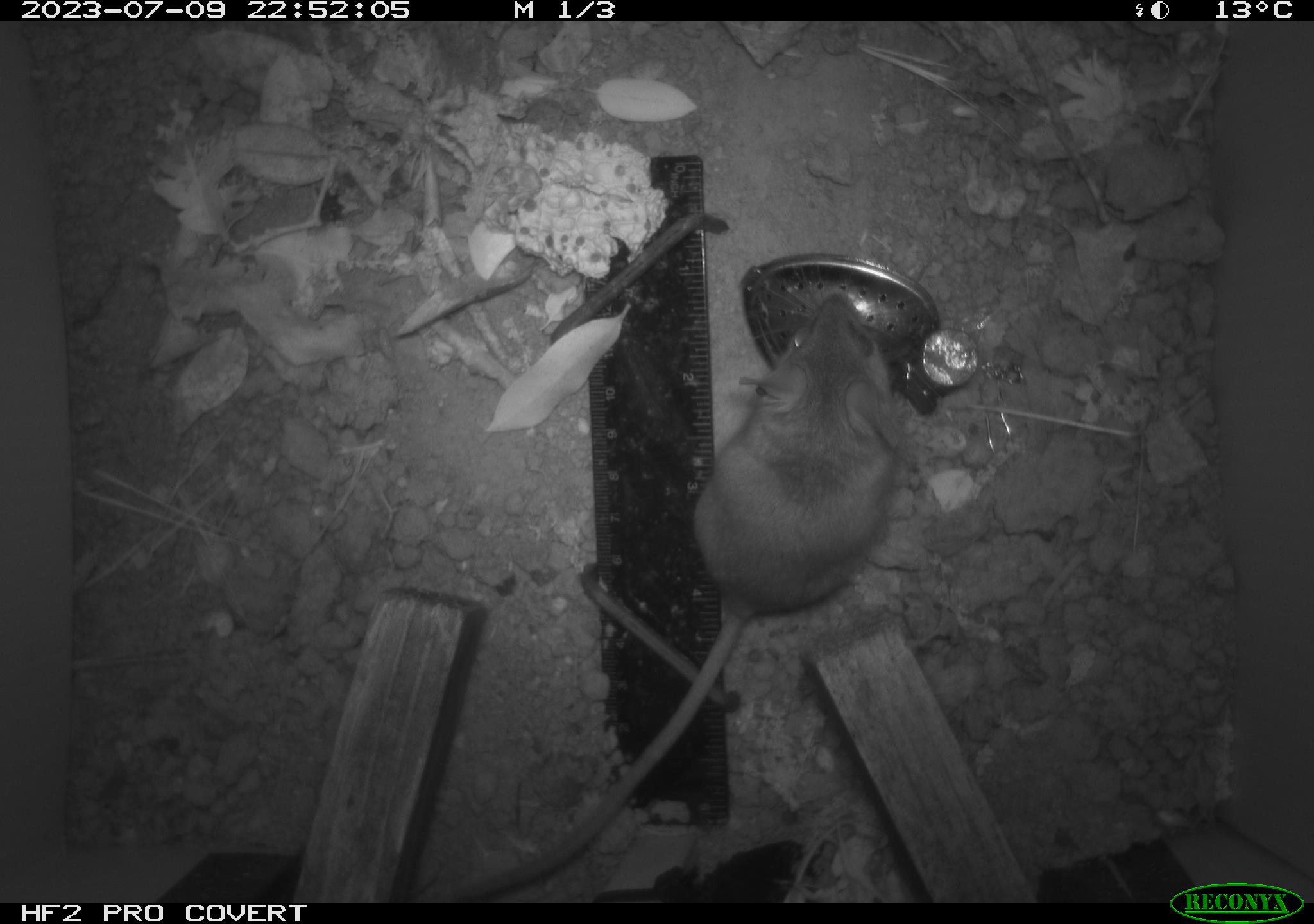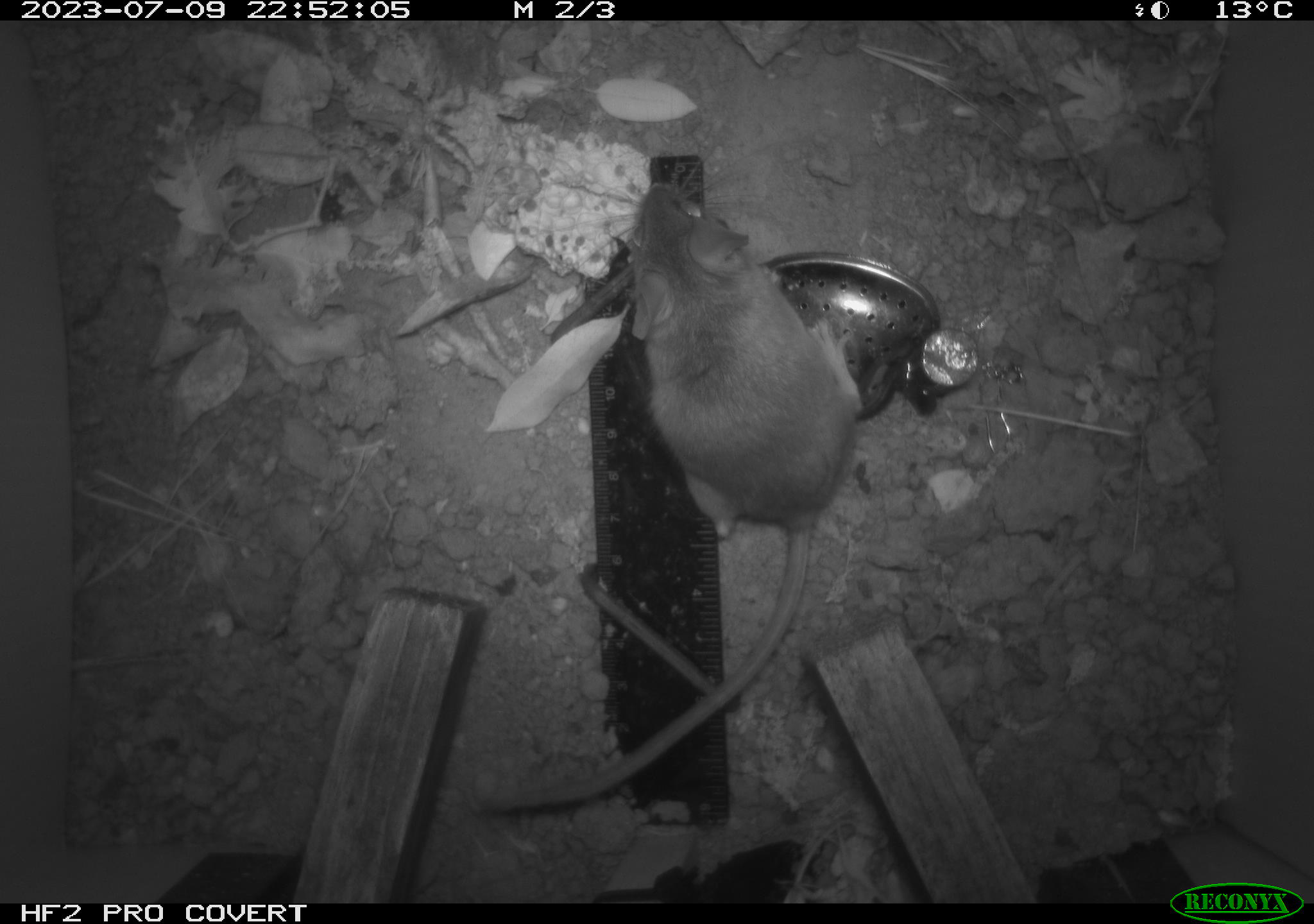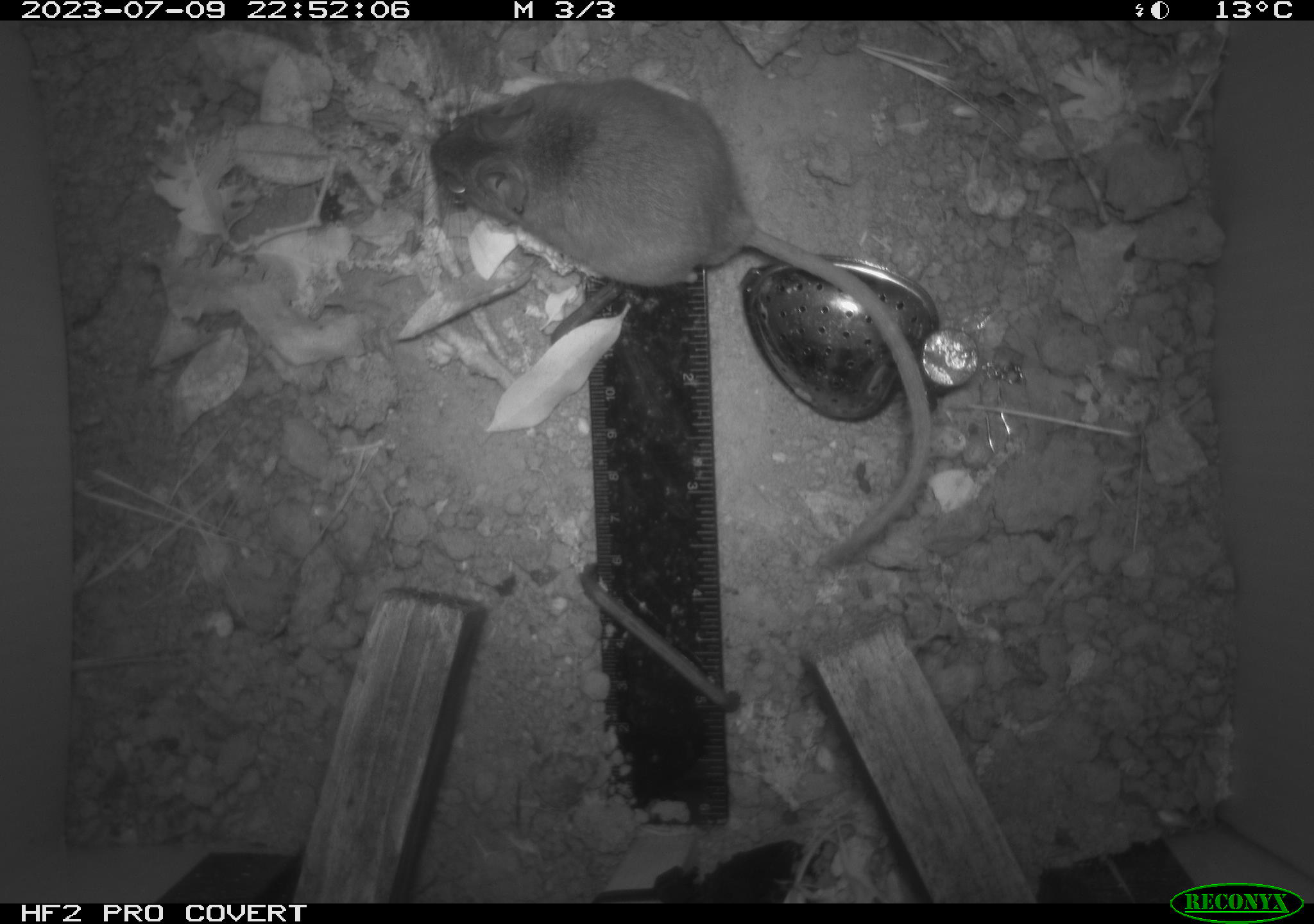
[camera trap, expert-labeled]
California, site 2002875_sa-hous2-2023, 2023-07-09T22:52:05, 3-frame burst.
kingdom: Animalia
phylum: Chordata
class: Mammalia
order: Rodentia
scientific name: Rodentia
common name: mouse species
Mouse species (Rodentia).